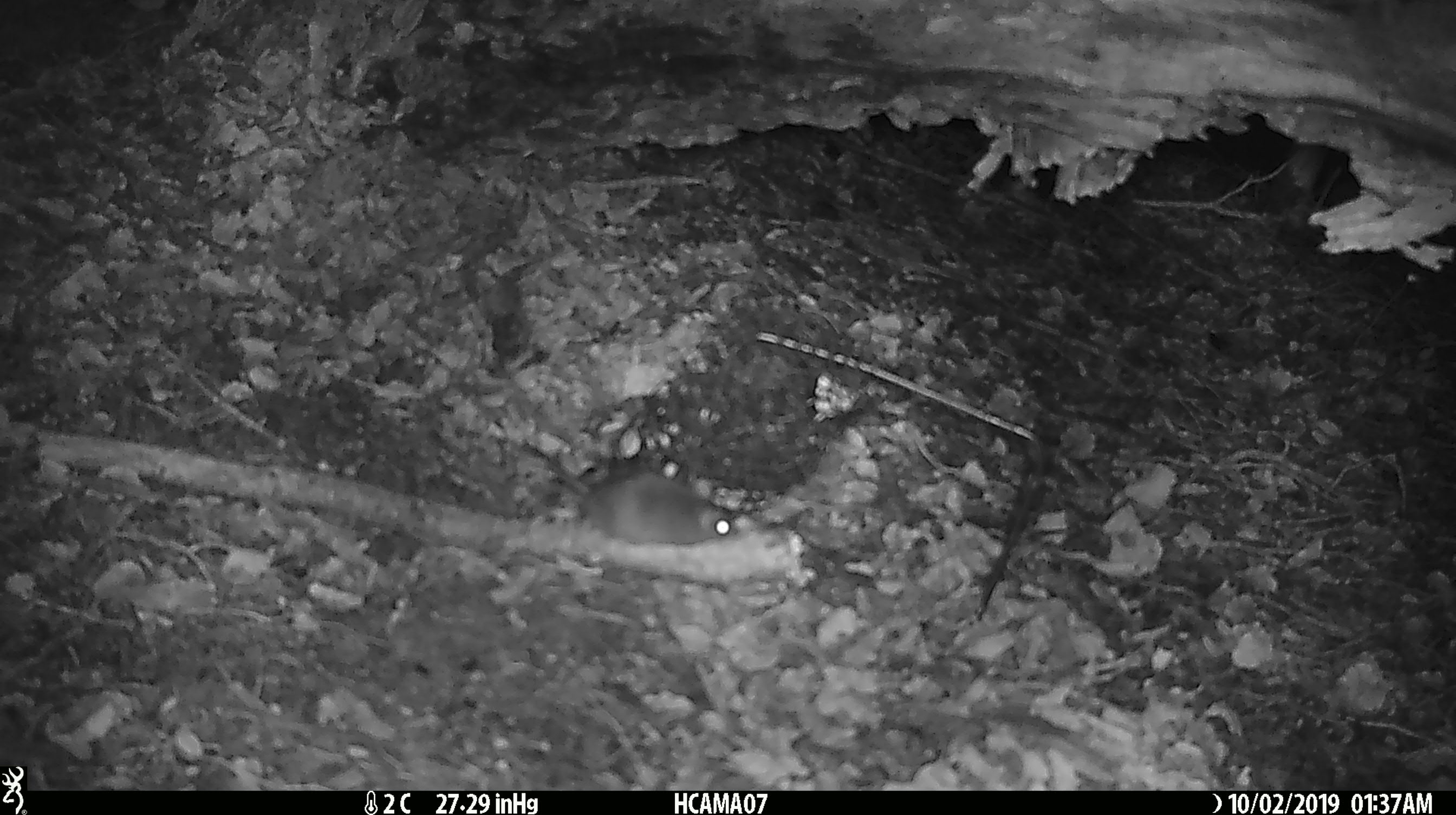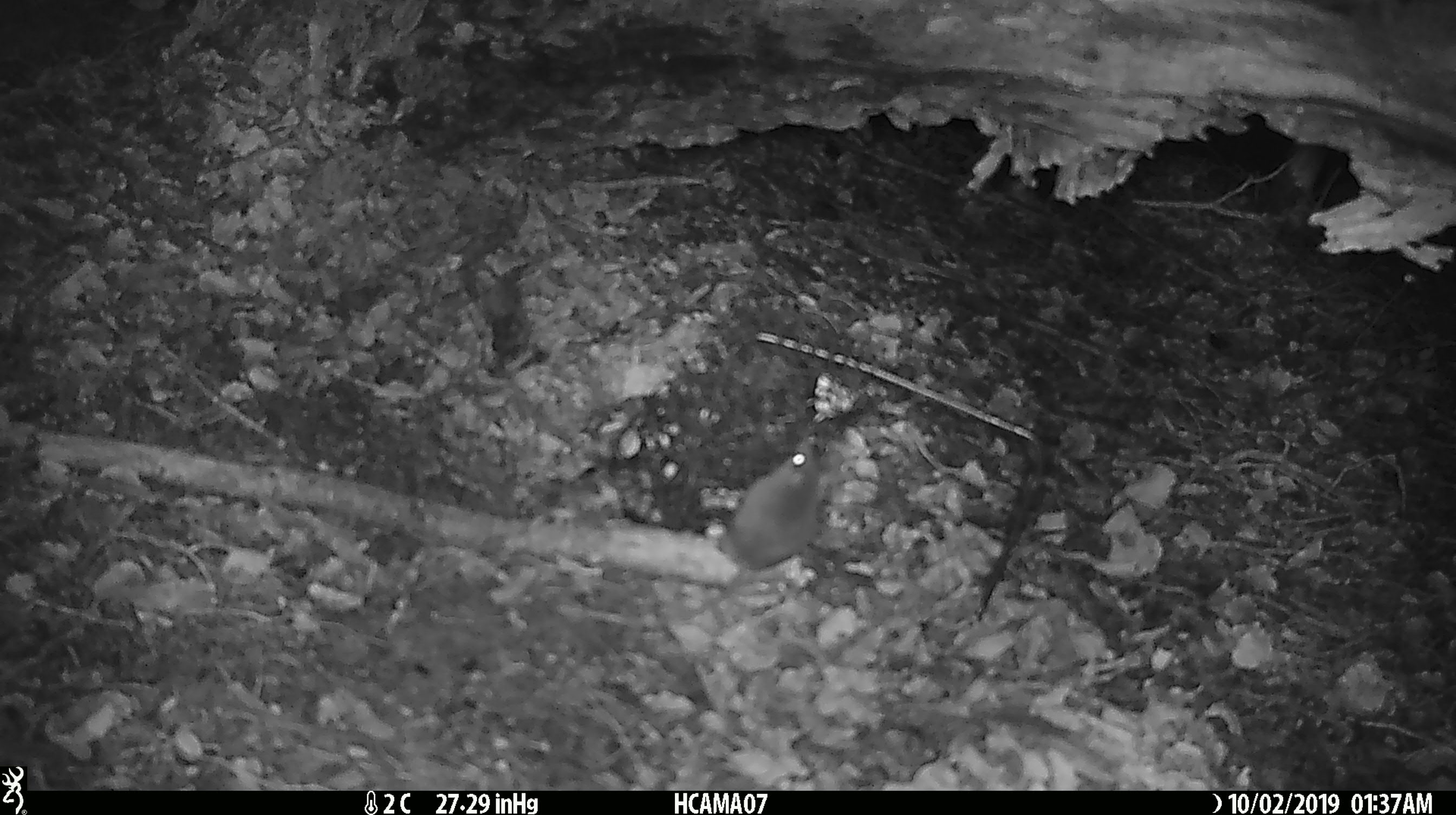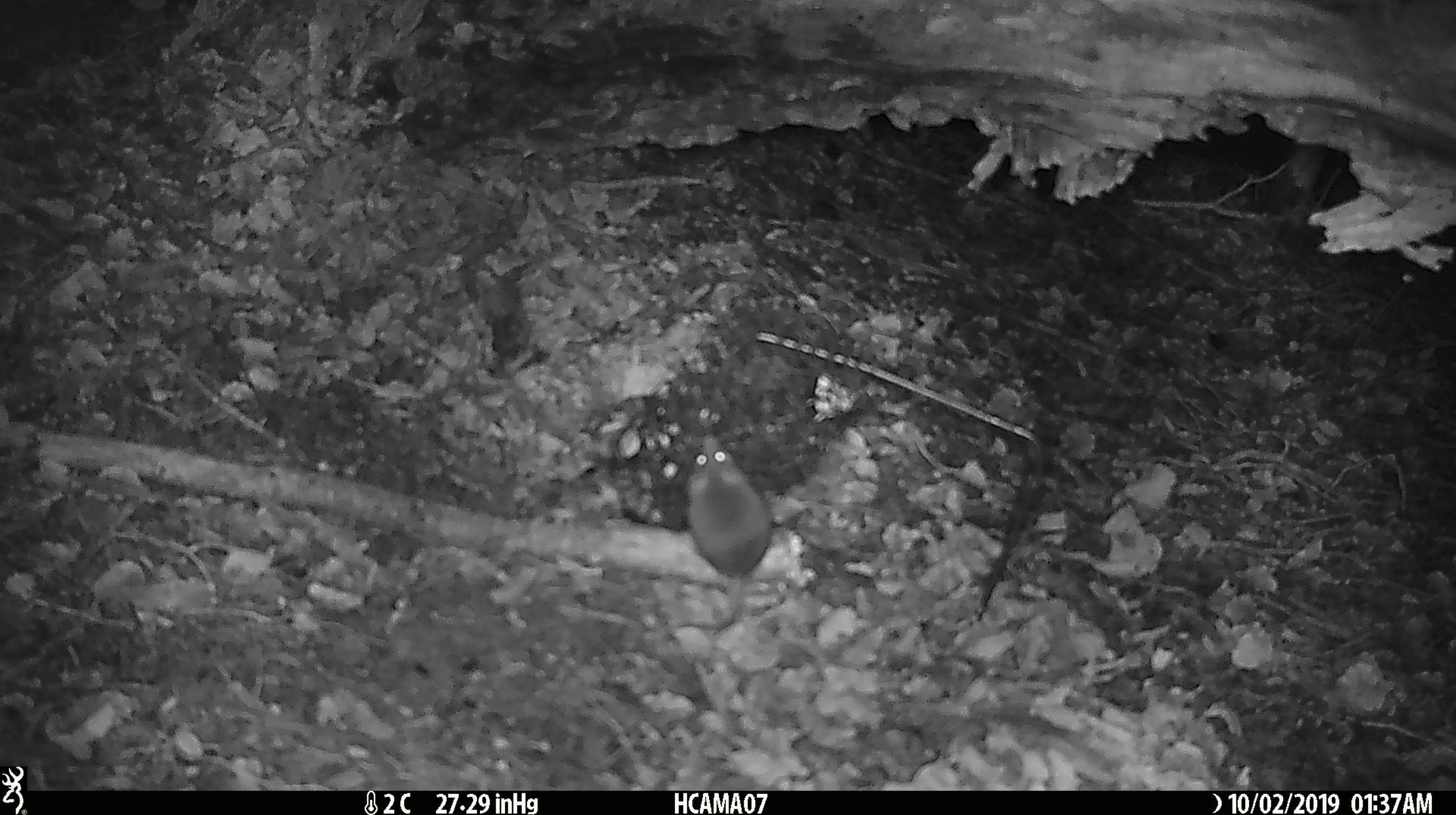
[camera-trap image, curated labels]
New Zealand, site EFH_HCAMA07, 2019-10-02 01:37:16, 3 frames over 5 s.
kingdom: Animalia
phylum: Chordata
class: Mammalia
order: Rodentia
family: Muridae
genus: Mus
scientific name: Mus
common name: mouse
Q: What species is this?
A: Mouse (Mus).